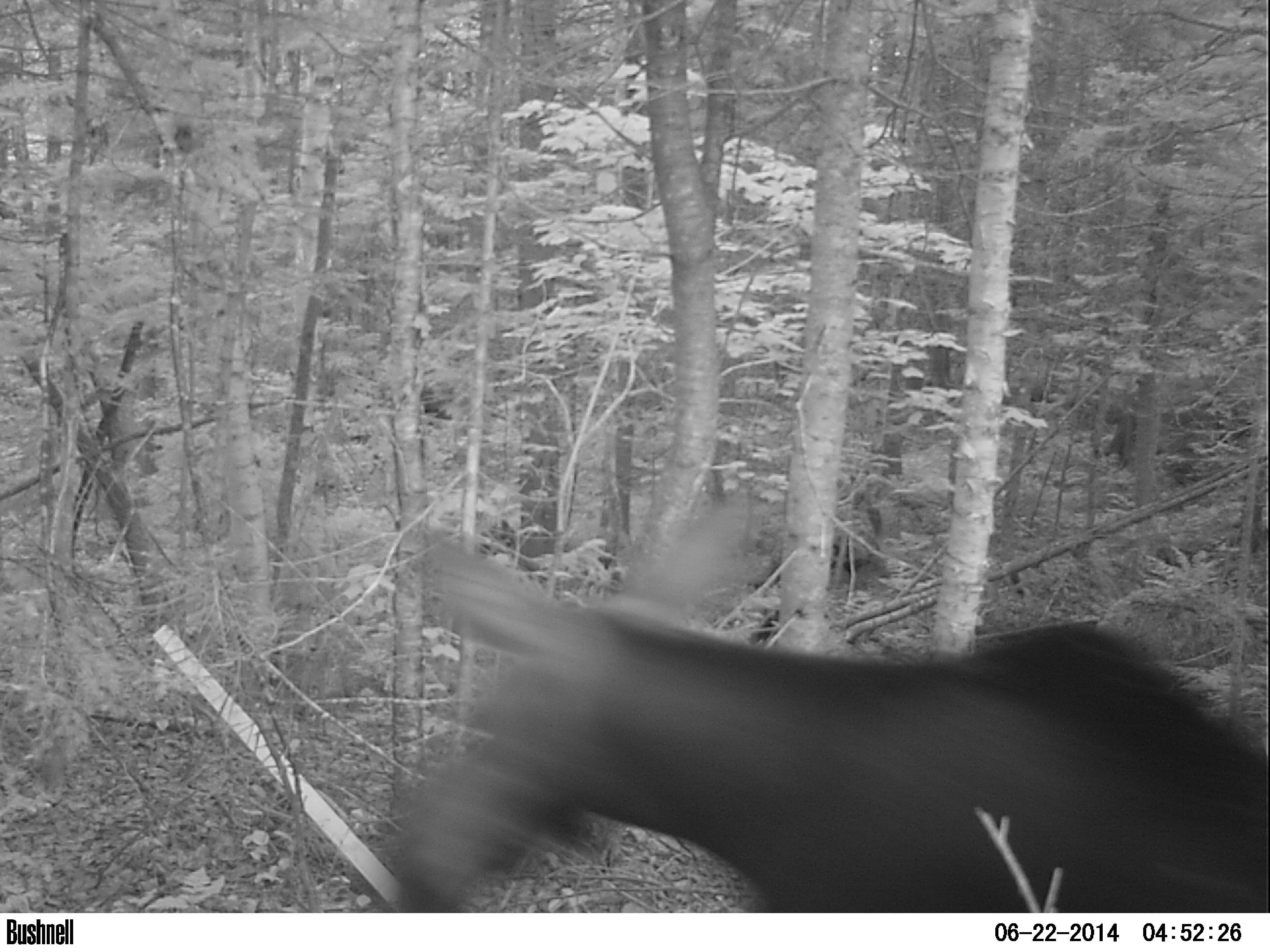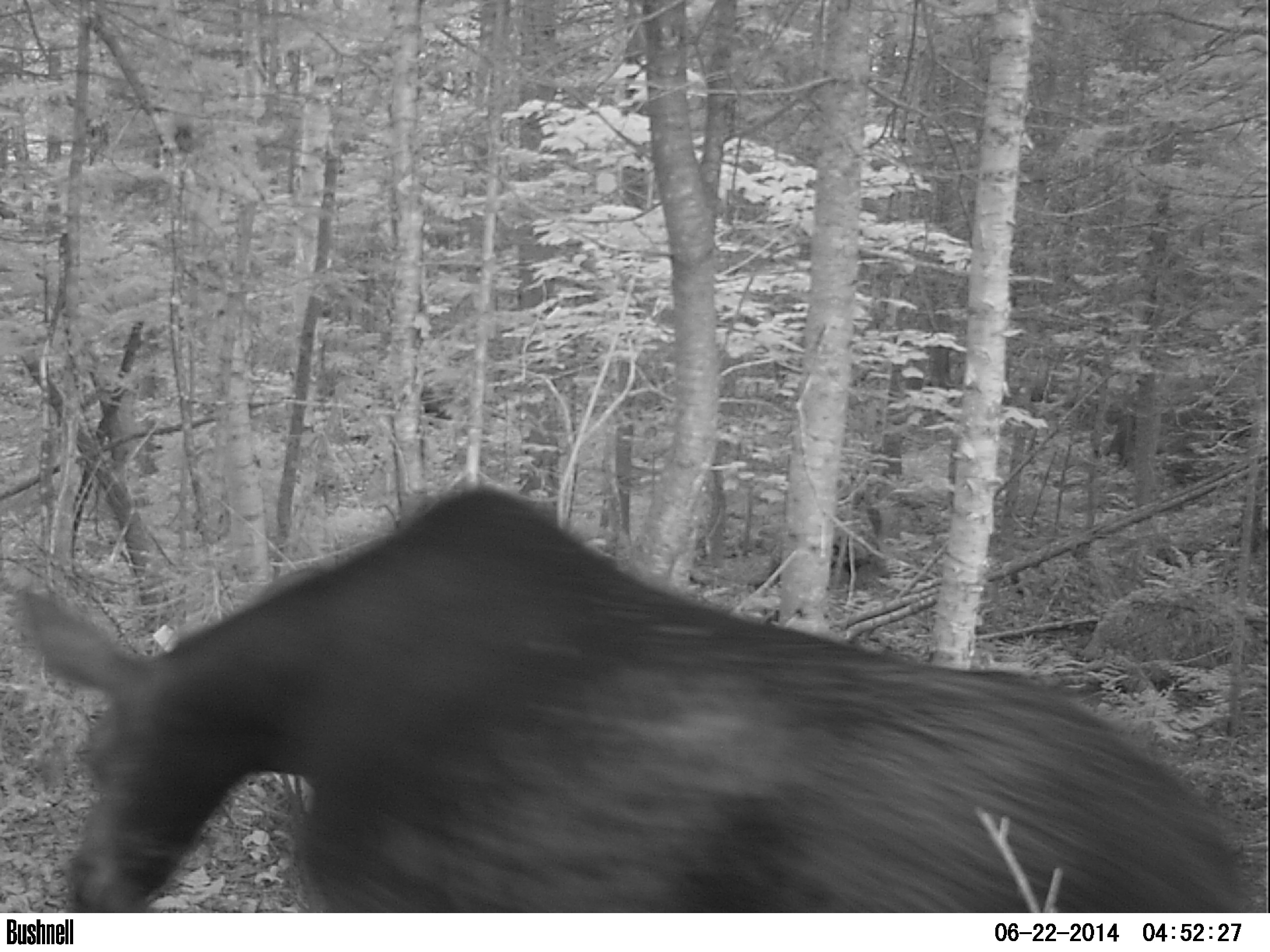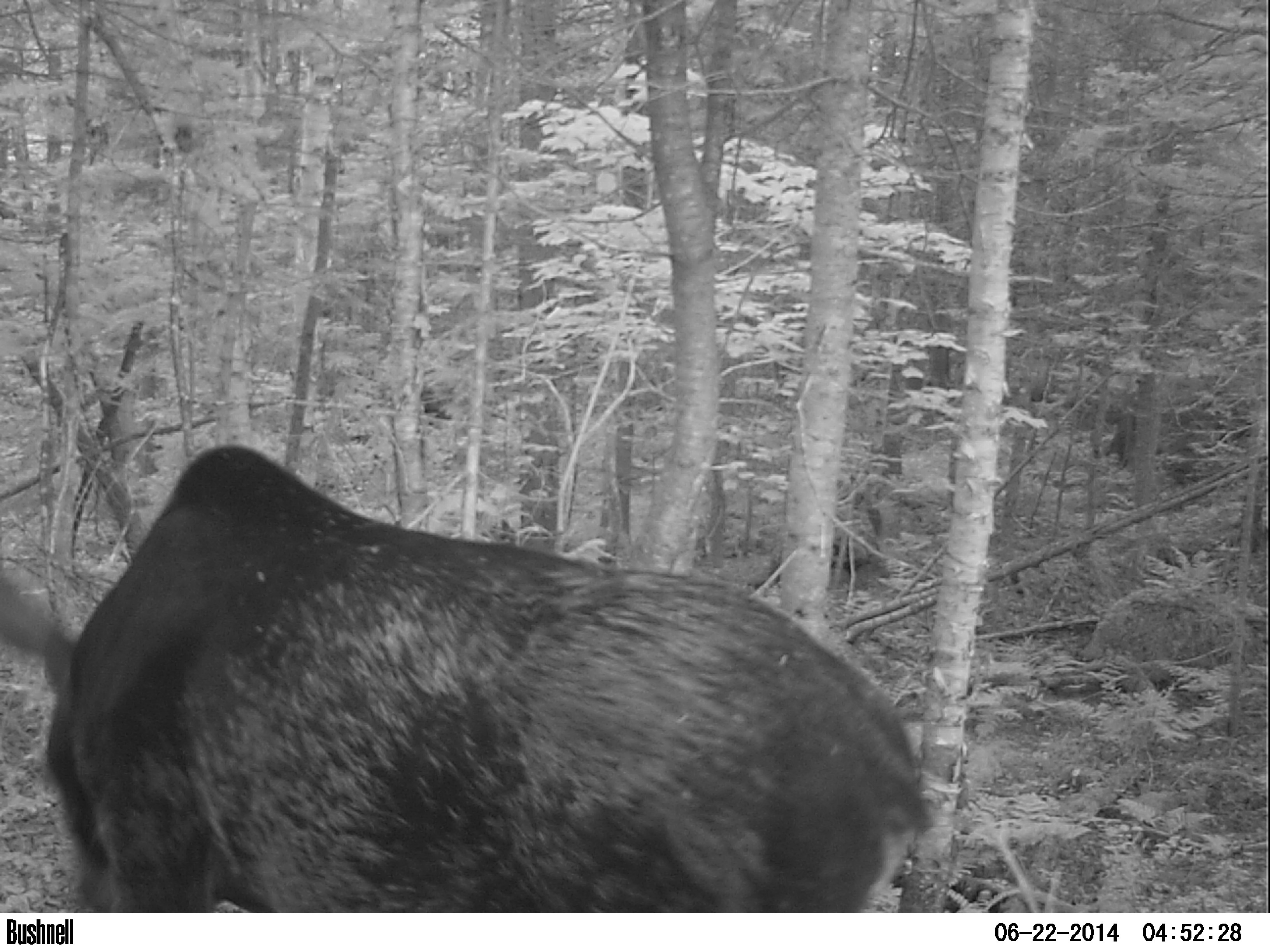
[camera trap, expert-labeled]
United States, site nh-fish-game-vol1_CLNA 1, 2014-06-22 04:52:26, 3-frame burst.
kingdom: Animalia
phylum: Chordata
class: Mammalia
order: Artiodactyla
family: Cervidae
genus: Alces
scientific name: Alces alces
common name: moose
Moose (Alces alces).